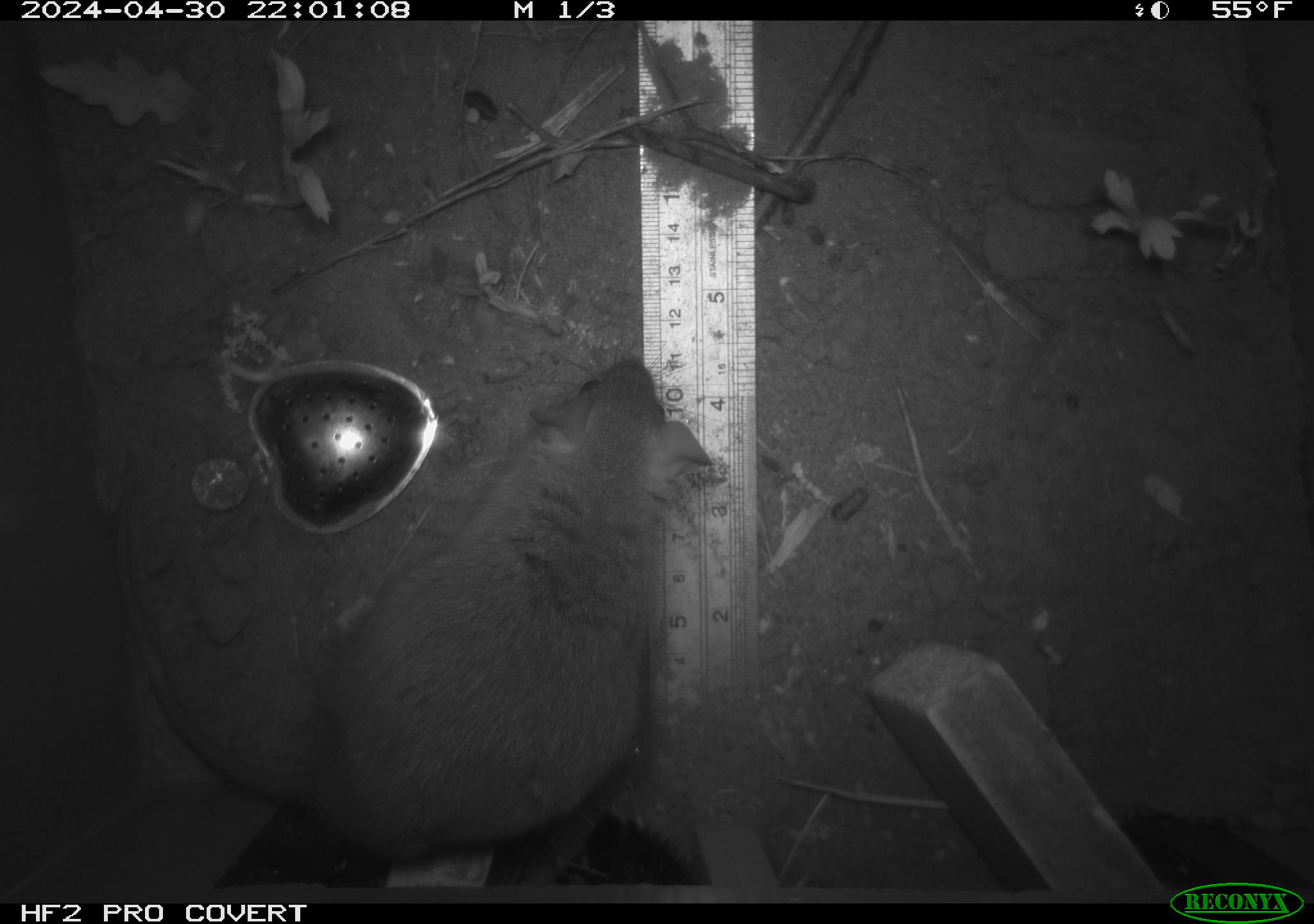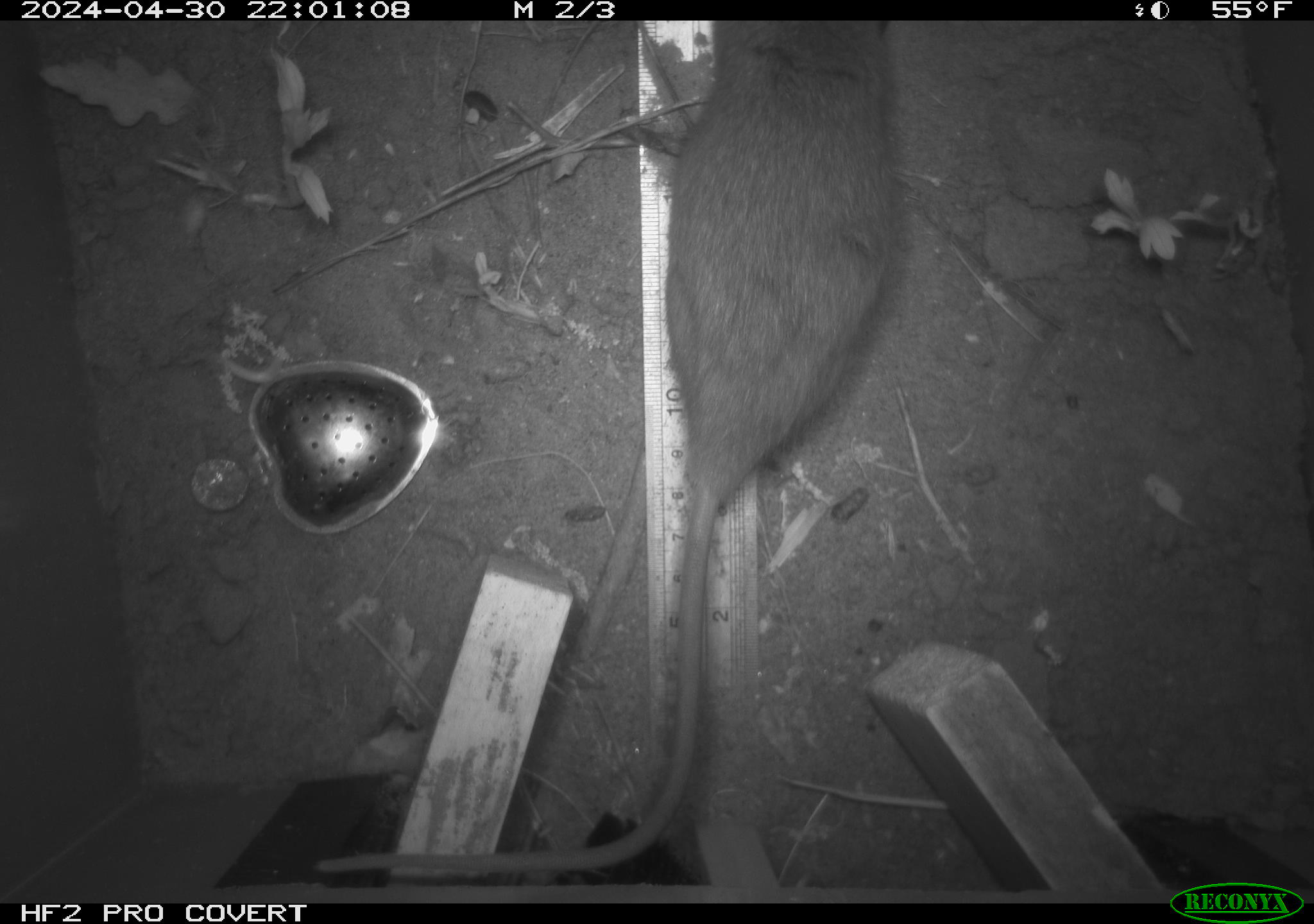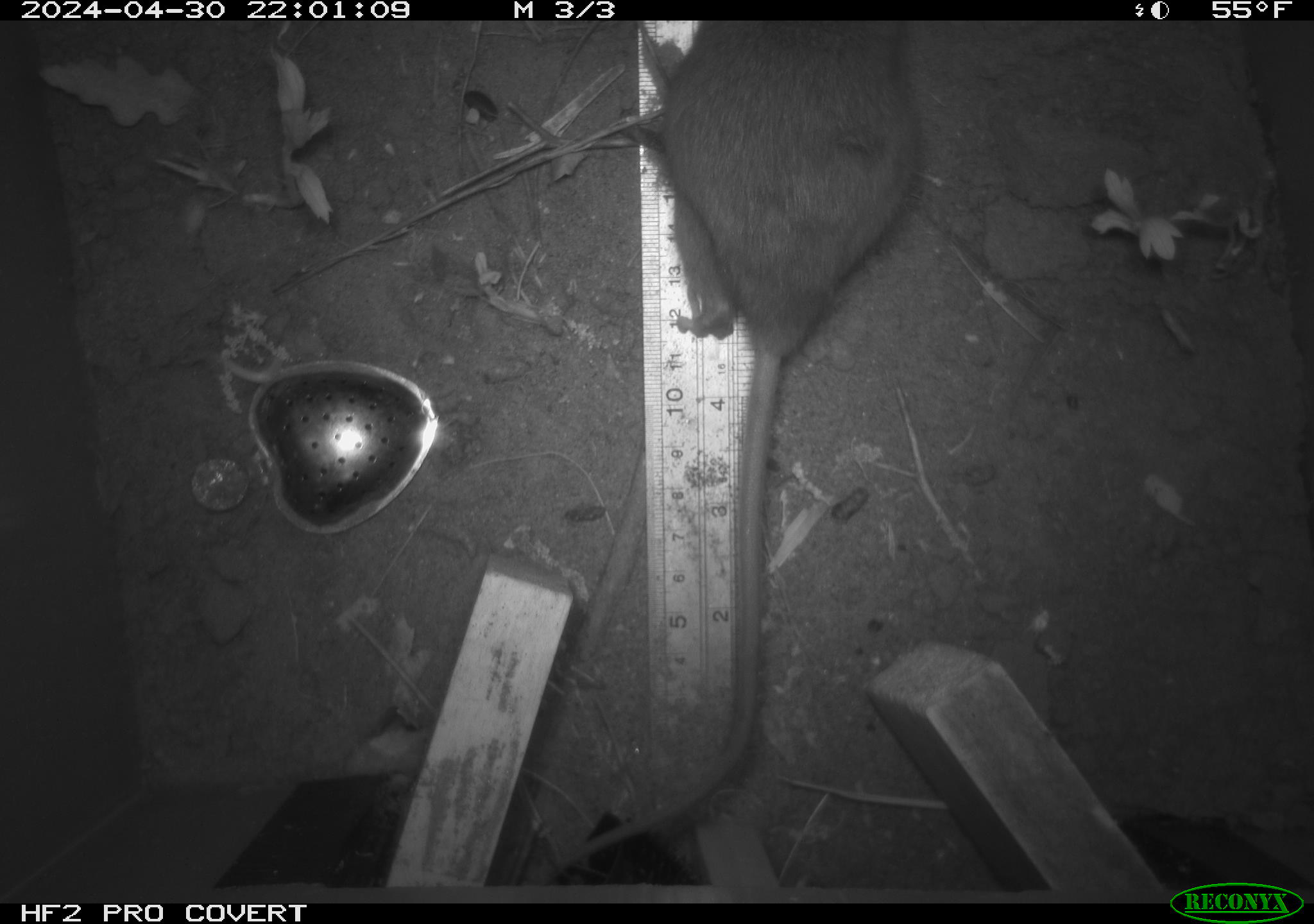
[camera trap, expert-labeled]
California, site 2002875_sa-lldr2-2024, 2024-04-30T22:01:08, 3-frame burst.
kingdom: Animalia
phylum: Chordata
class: Mammalia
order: Rodentia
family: Muridae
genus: Rattus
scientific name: Rattus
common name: rat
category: rattus species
Rattus species (rat) (Rattus).